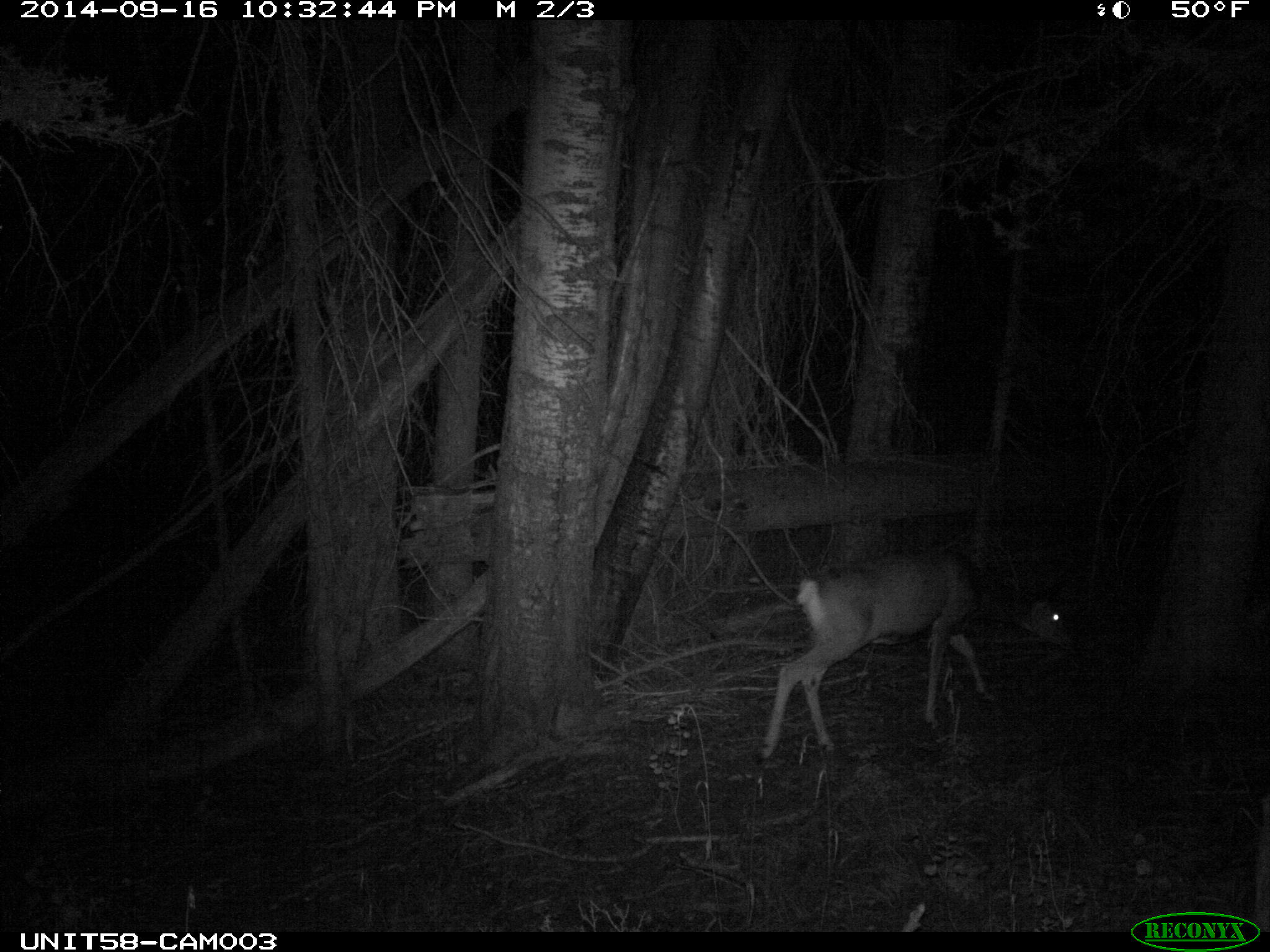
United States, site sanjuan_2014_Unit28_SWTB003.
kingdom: Animalia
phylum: Chordata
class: Mammalia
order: Artiodactyla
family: Cervidae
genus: Odocoileus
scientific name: Odocoileus hemionus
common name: mule deer